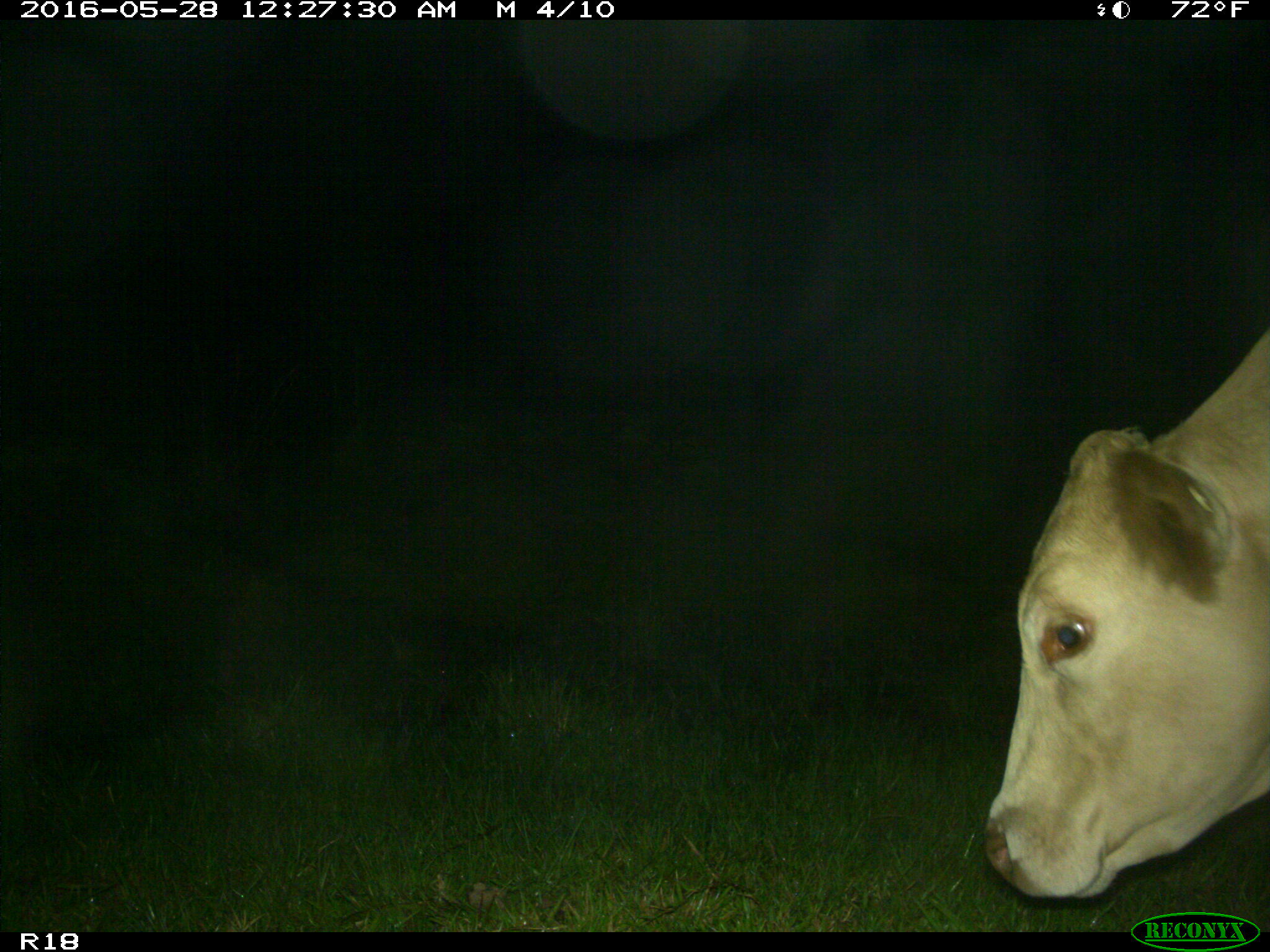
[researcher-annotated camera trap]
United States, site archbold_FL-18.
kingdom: Animalia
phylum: Chordata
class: Mammalia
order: Artiodactyla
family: Bovidae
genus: Bos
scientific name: Bos taurus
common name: domestic cow